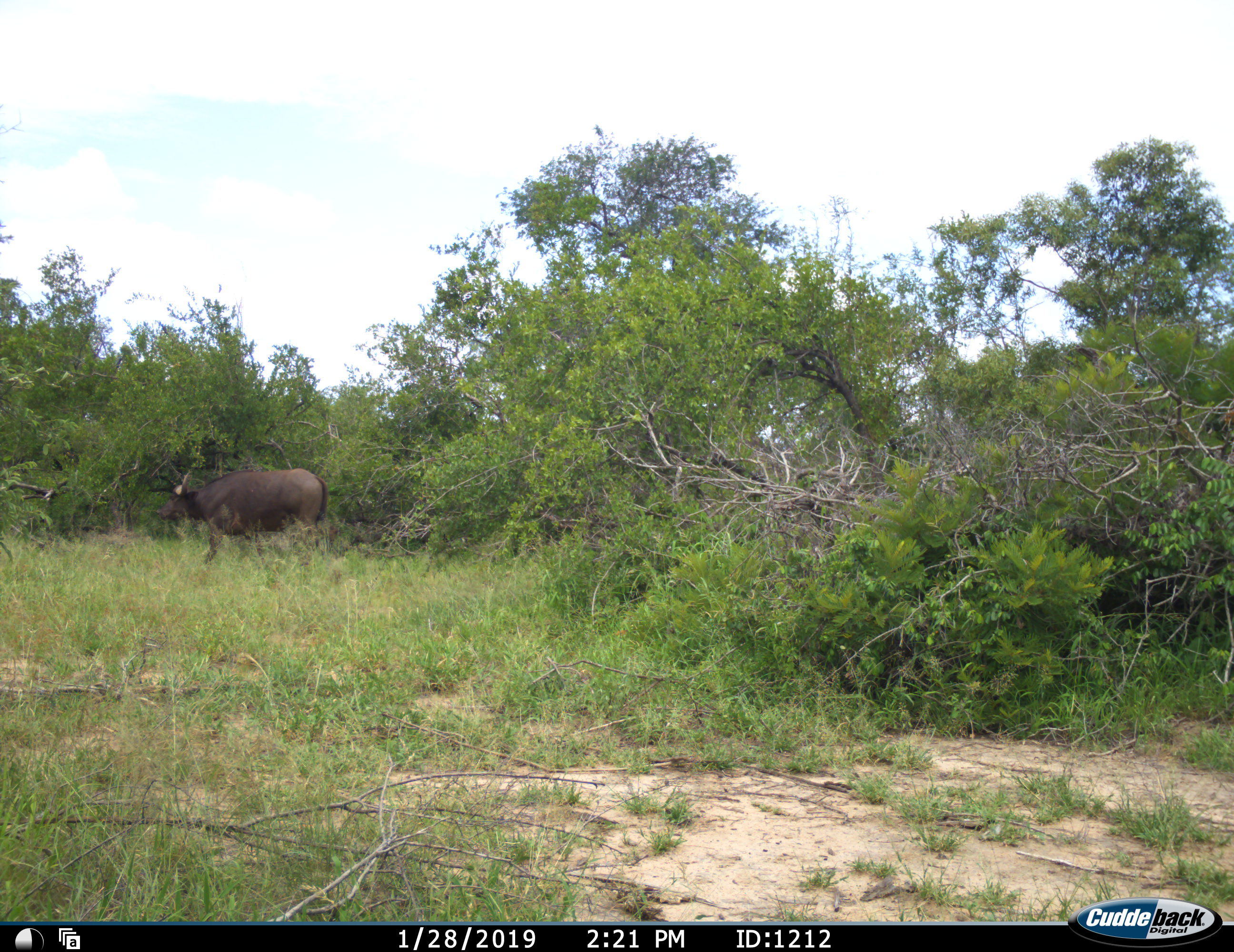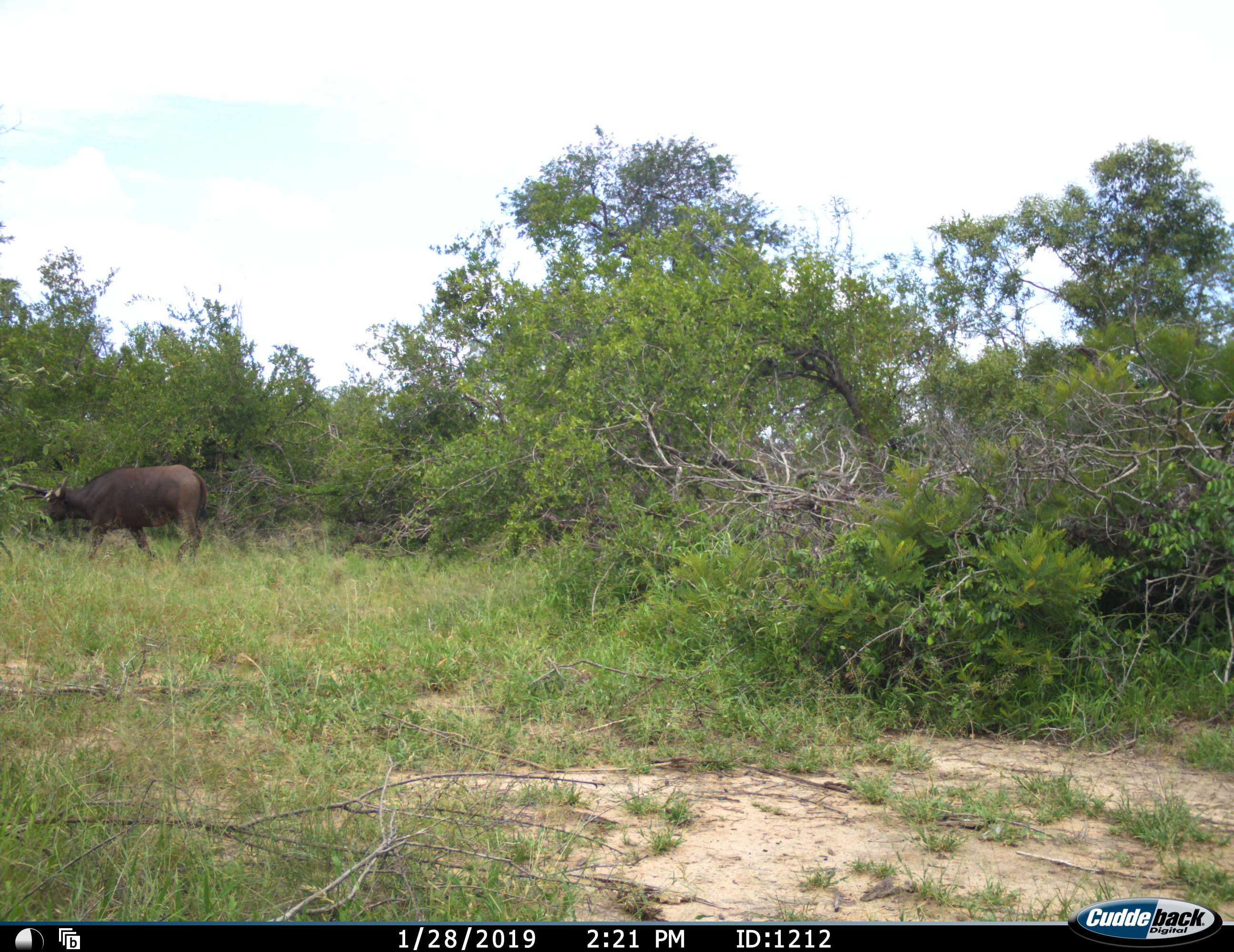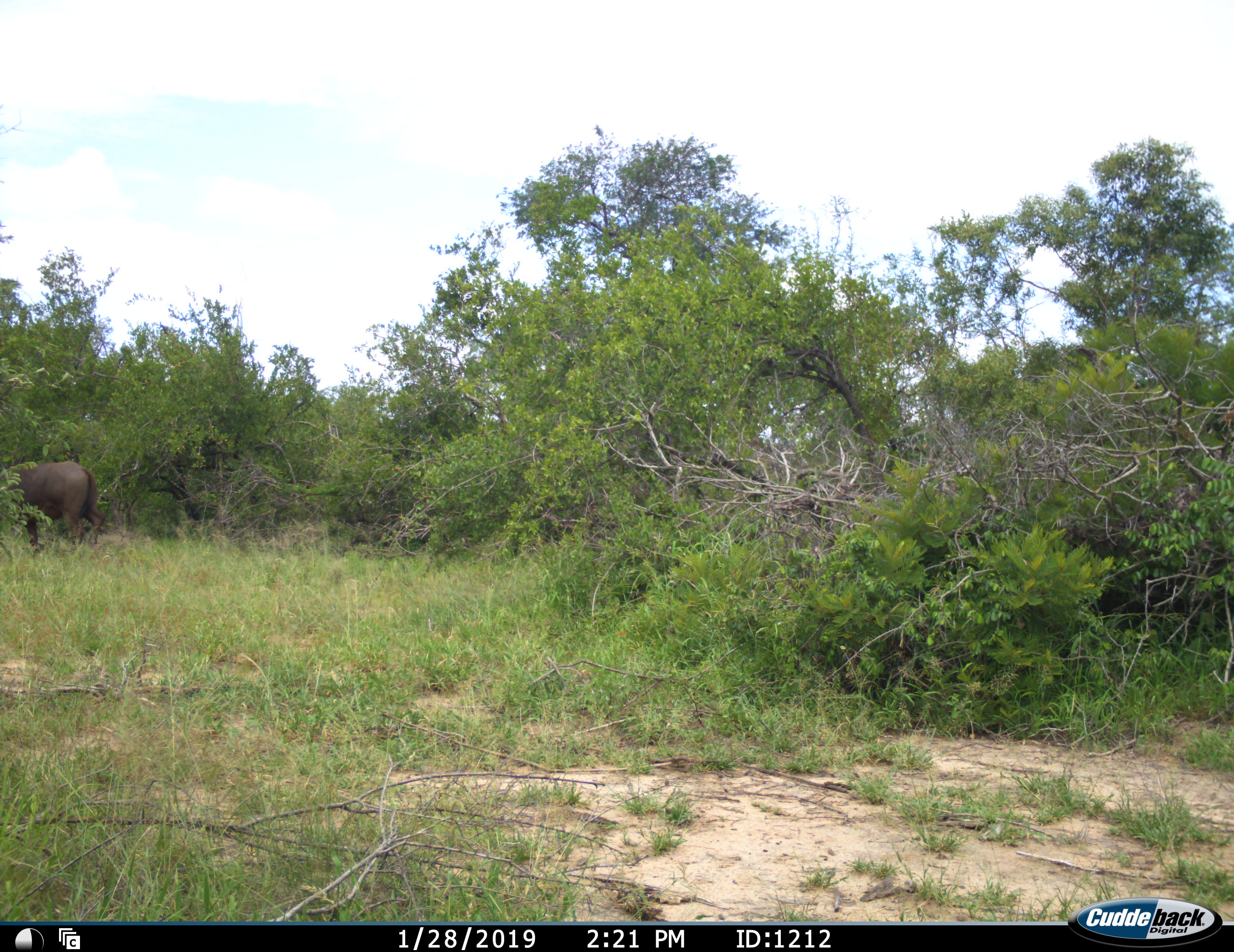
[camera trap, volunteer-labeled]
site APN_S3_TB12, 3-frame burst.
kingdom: Animalia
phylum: Chordata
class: Mammalia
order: Artiodactyla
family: Bovidae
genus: Syncerus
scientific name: Syncerus caffer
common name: african buffalo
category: buffalo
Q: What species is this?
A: Buffalo (african buffalo) (Syncerus caffer).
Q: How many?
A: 1.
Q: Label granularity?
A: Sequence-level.